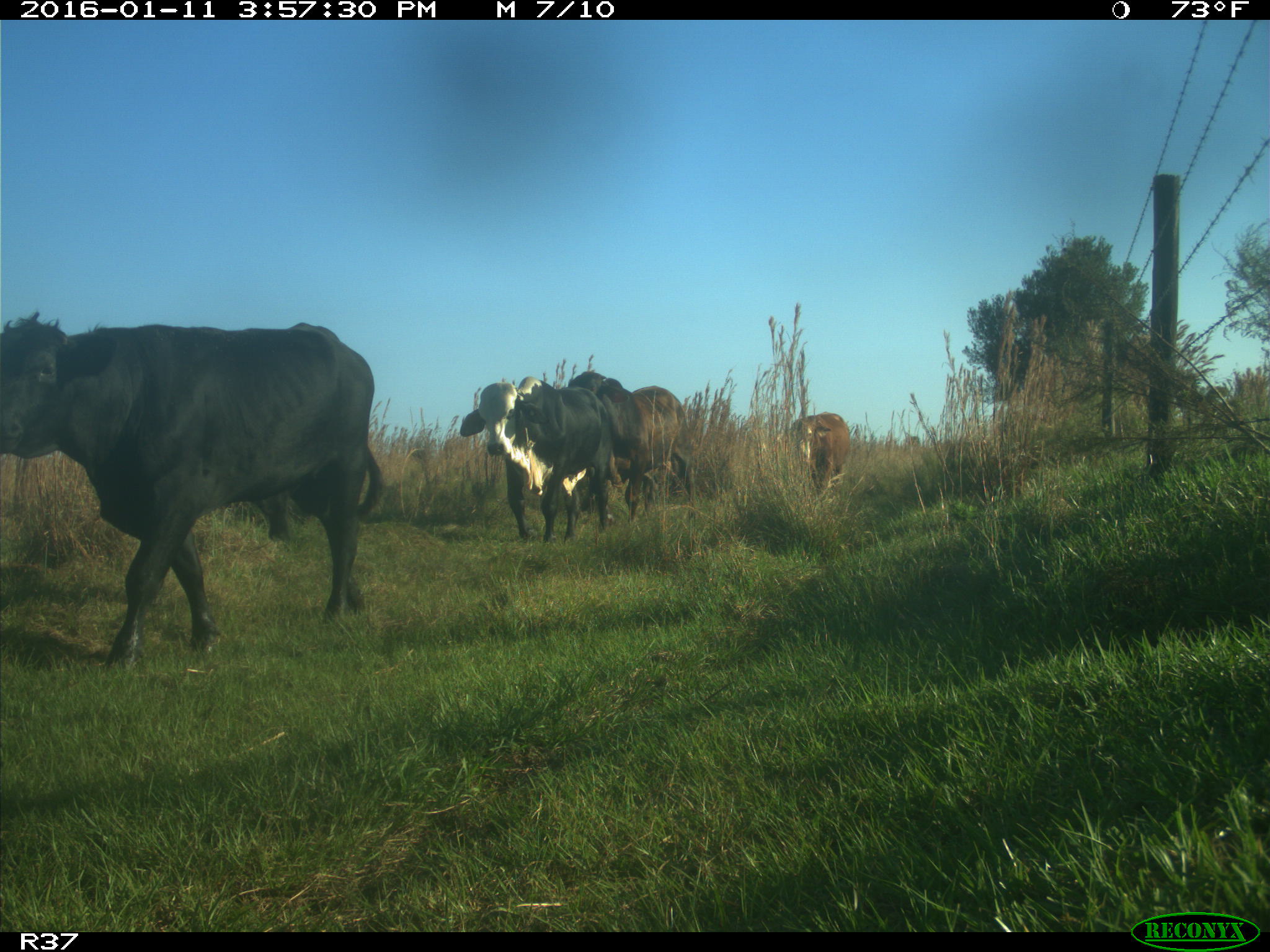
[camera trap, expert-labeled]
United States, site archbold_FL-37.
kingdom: Animalia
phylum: Chordata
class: Mammalia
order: Artiodactyla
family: Bovidae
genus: Bos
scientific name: Bos taurus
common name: domestic cow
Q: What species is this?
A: Bos taurus (domestic cow).